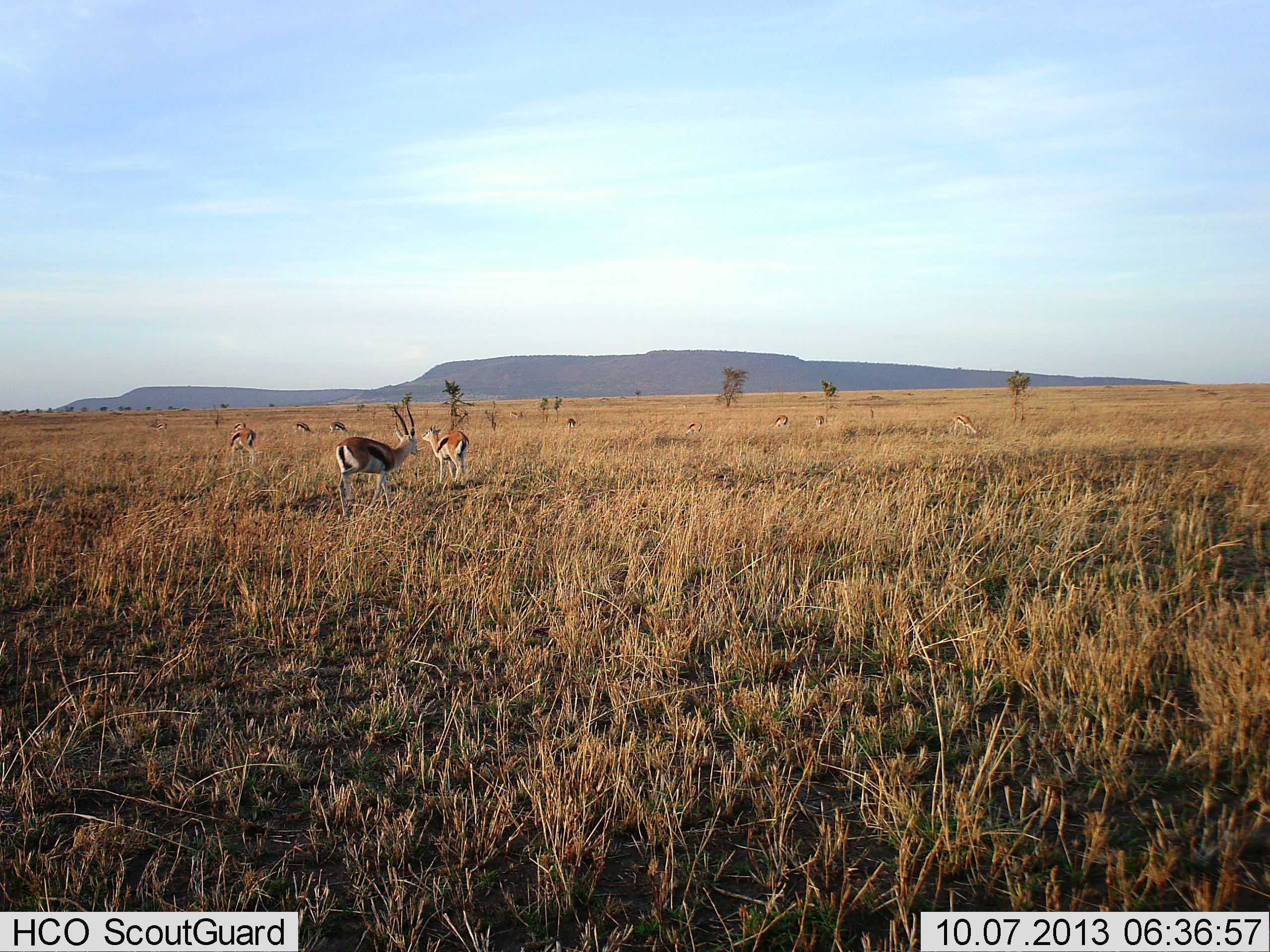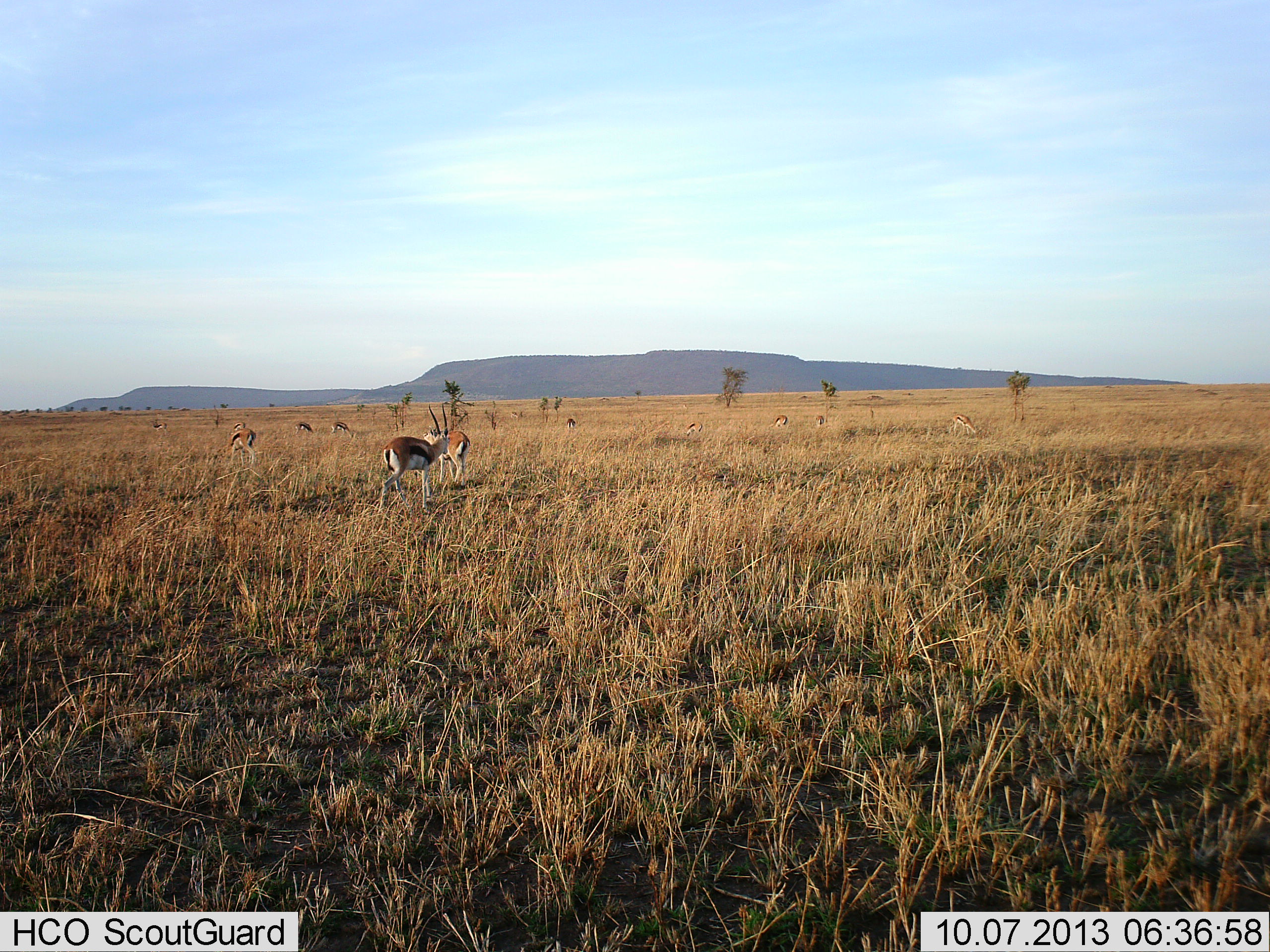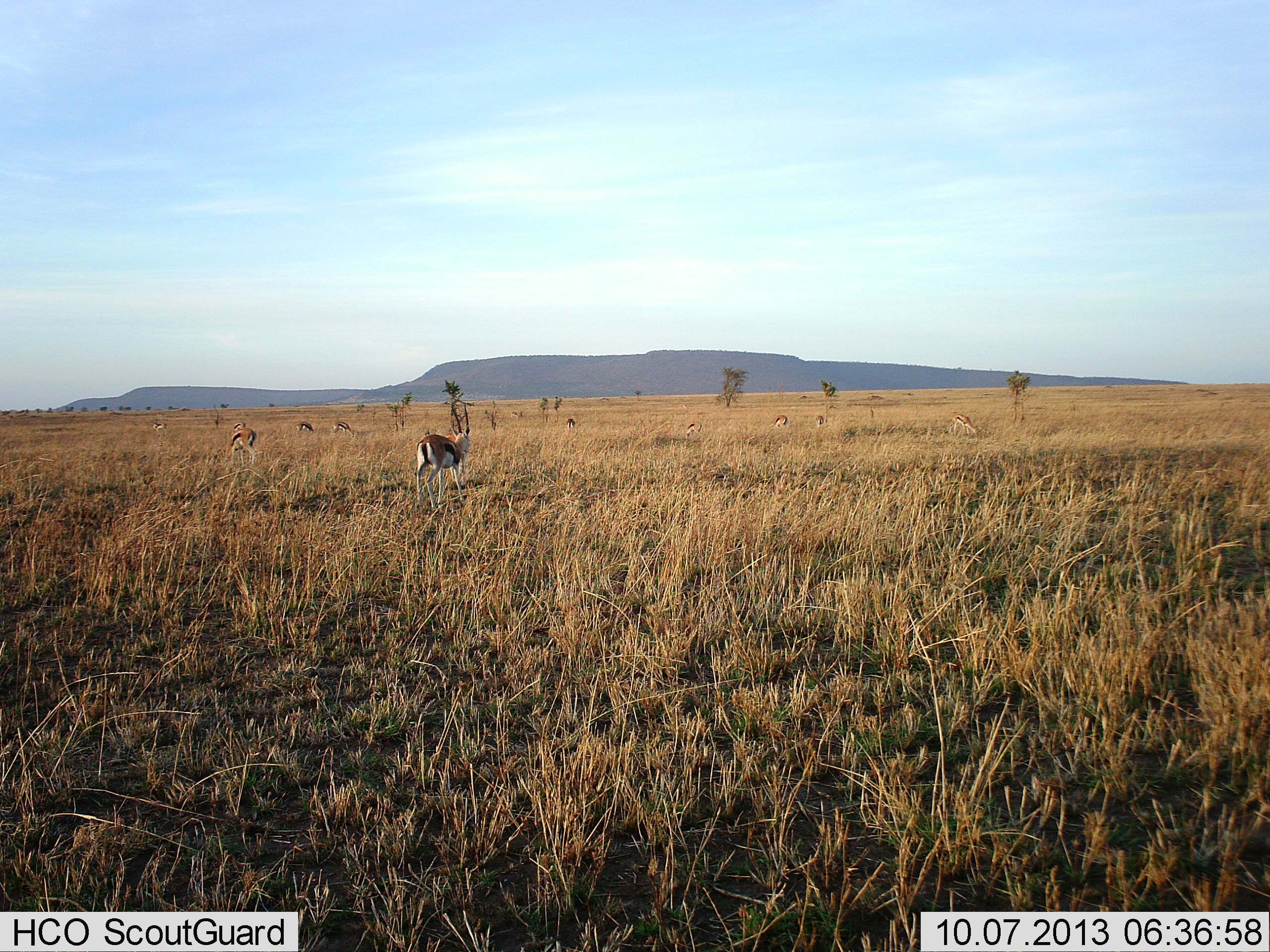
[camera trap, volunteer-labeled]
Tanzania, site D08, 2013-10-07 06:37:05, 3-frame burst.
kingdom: Animalia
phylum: Chordata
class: Mammalia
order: Artiodactyla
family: Bovidae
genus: Eudorcas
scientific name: Eudorcas thomsonii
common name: thomson's gazelle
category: gazellethomsons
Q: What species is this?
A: Gazellethomsons (thomson's gazelle) (Eudorcas thomsonii).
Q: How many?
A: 11-50.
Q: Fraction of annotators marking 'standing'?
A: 79%.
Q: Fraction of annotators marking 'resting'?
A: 11%.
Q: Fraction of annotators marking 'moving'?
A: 58%.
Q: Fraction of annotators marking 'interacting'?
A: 11%.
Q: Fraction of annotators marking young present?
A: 0%.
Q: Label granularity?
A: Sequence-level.